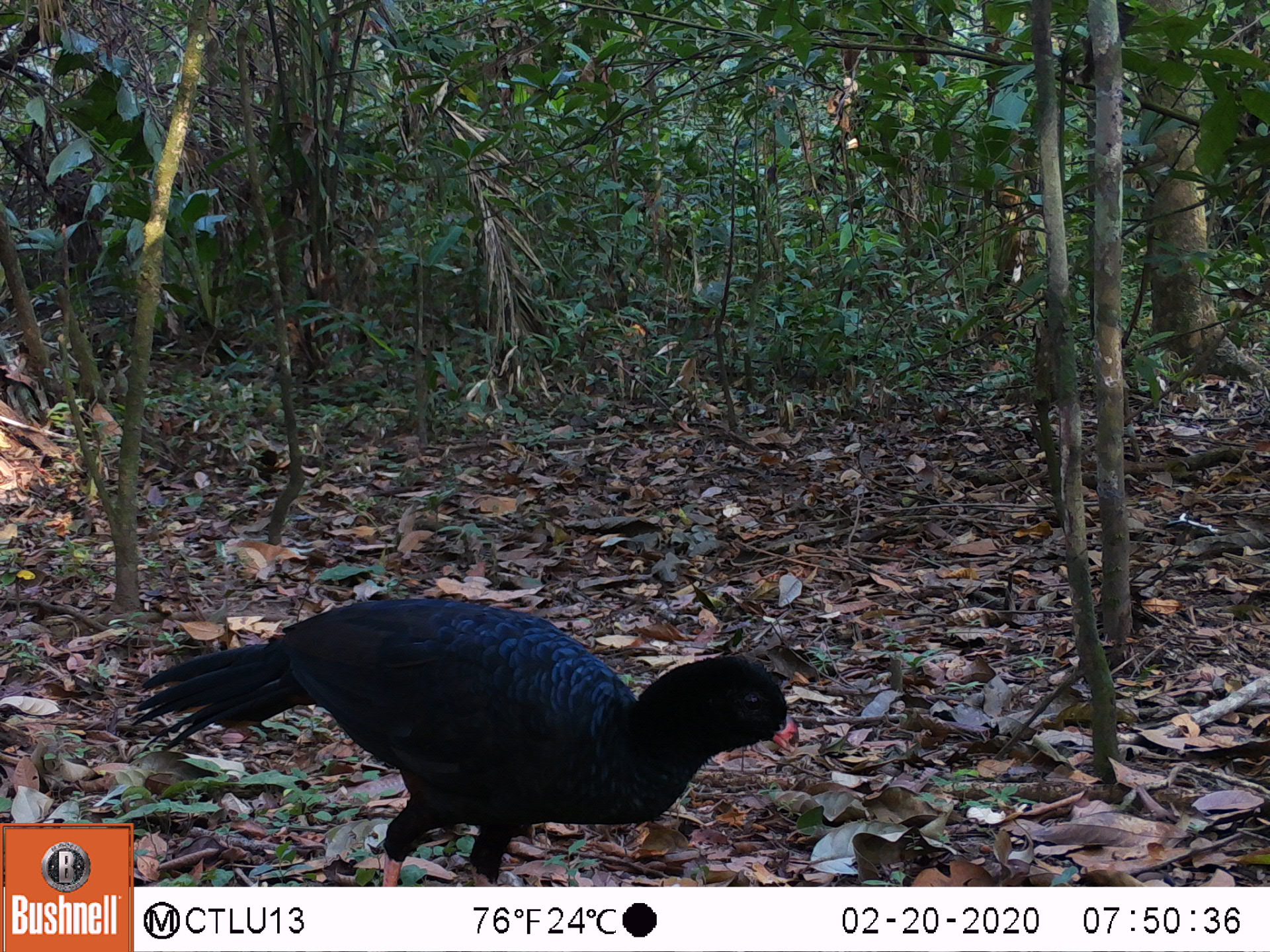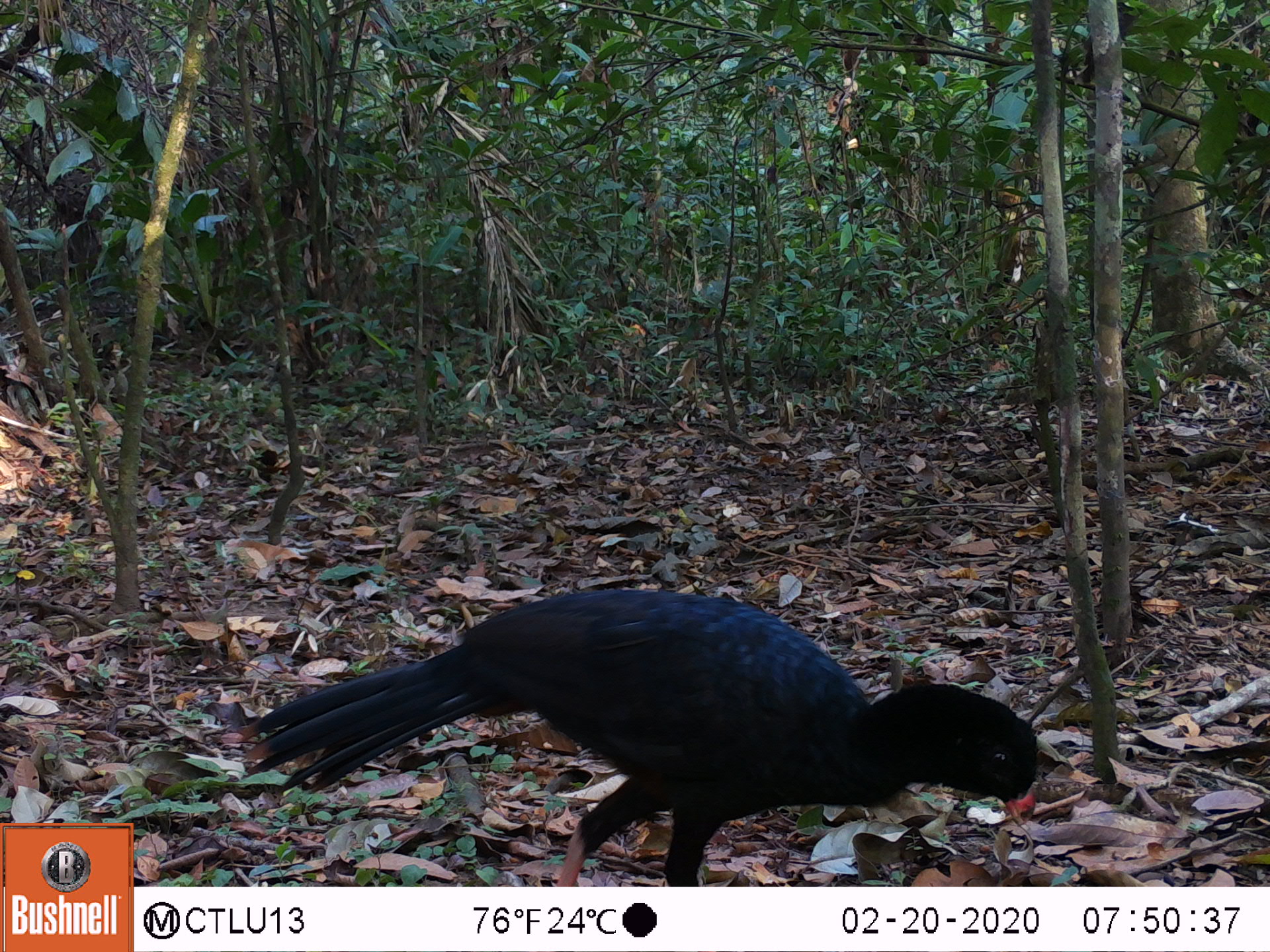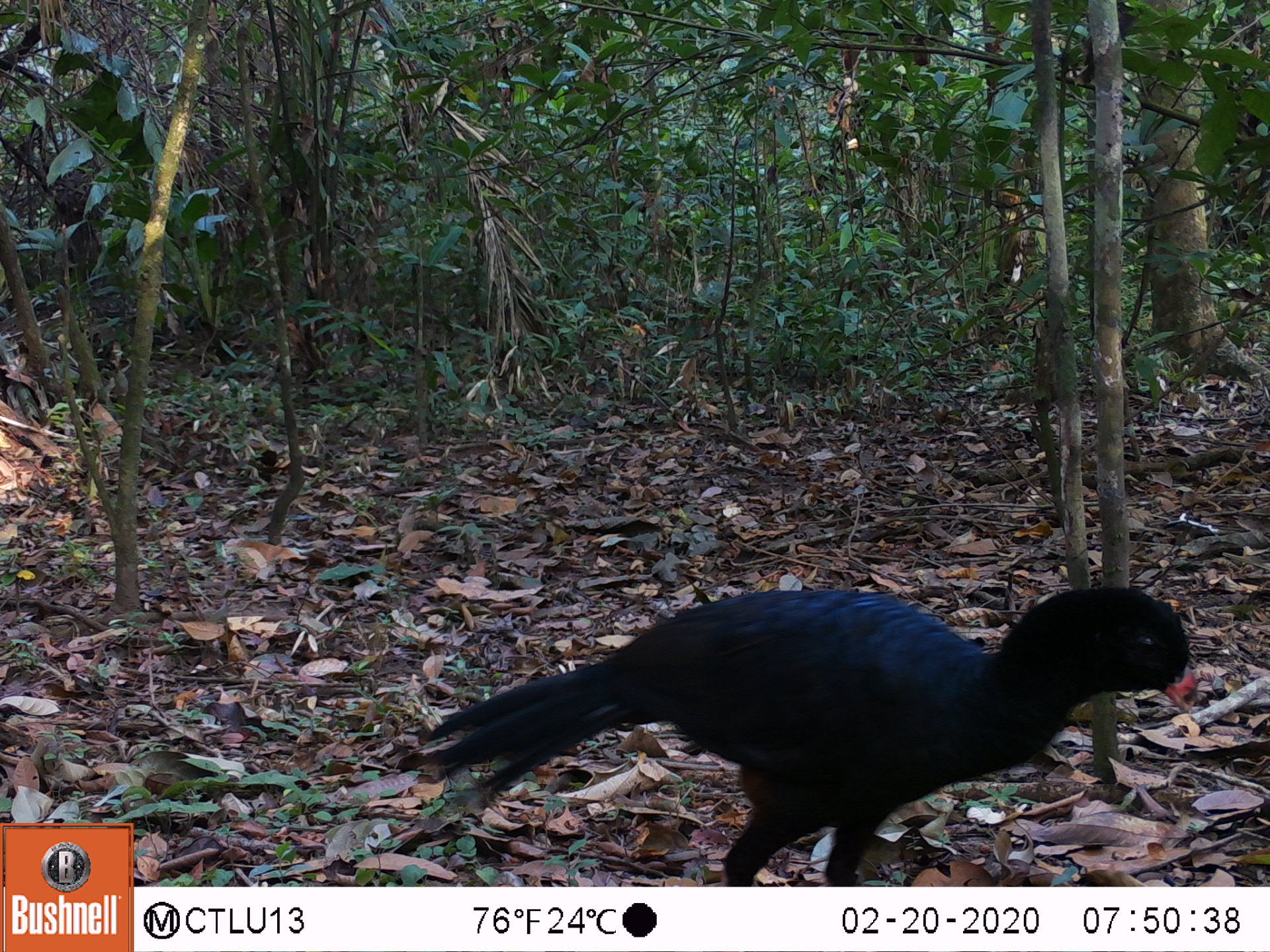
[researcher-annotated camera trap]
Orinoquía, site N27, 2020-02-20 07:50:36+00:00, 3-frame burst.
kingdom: Animalia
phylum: Chordata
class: Aves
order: Galliformes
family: Cracidae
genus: Mitu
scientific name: Mitu salvini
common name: salvin's currasow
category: salvins curassow